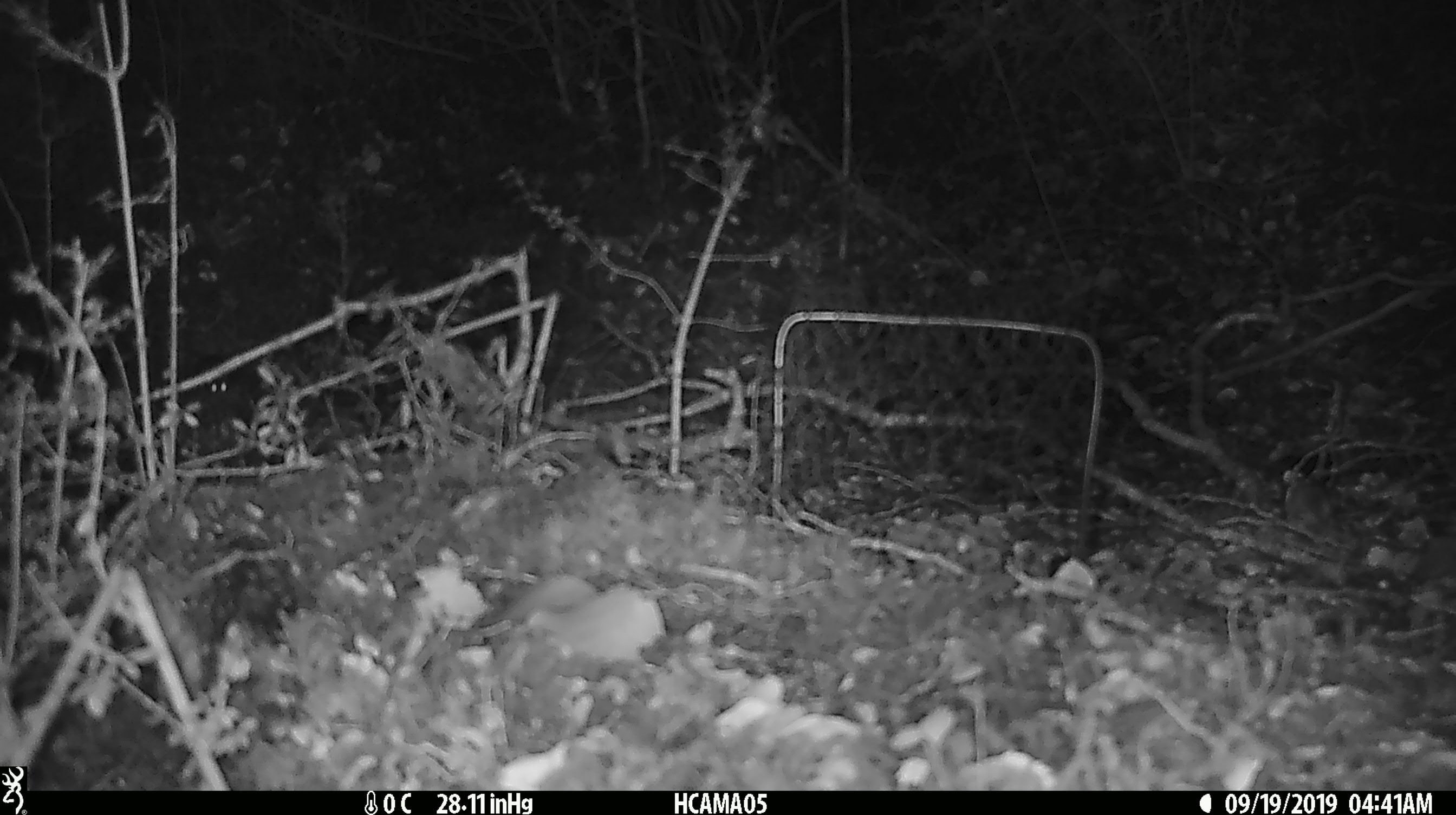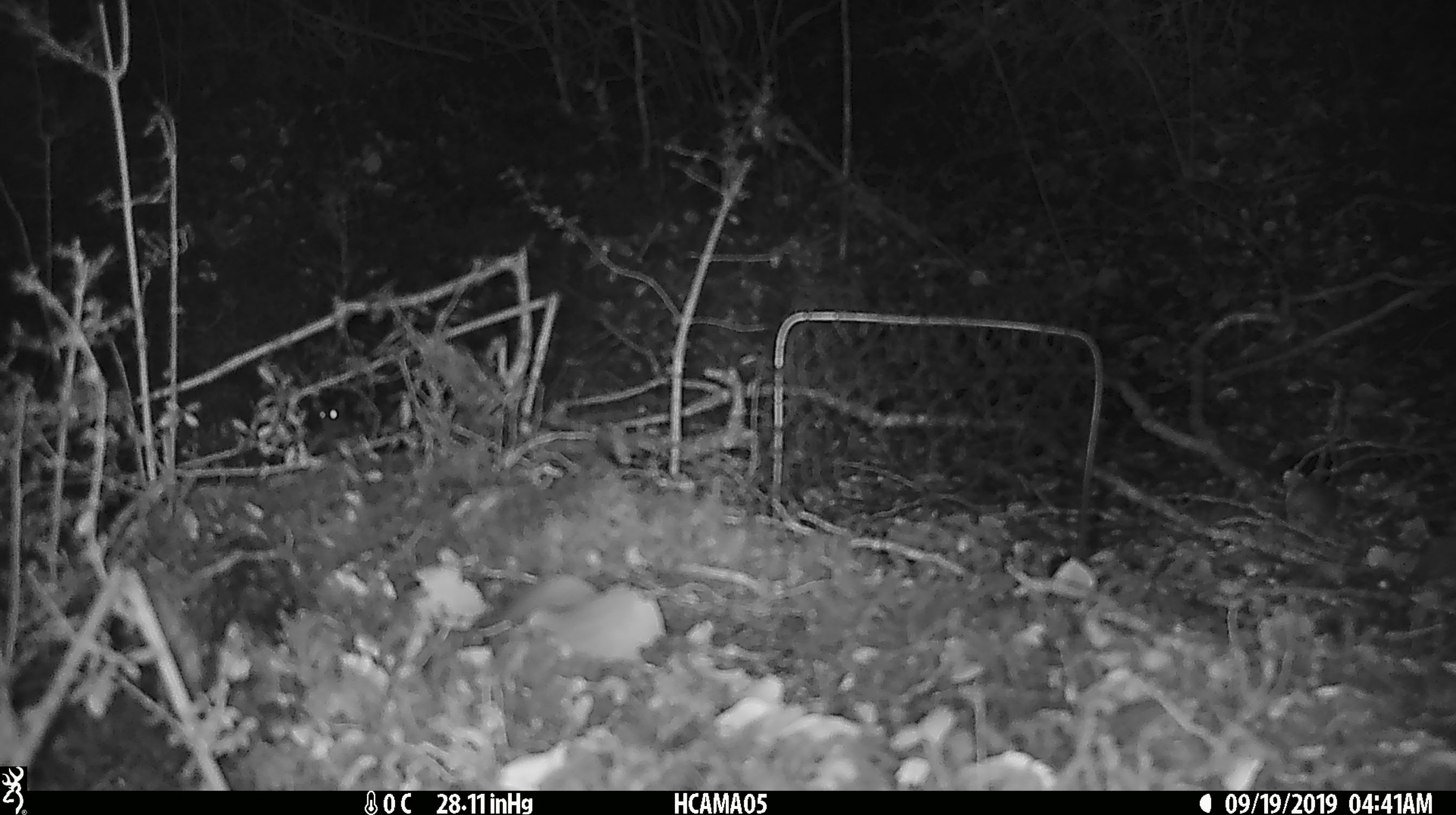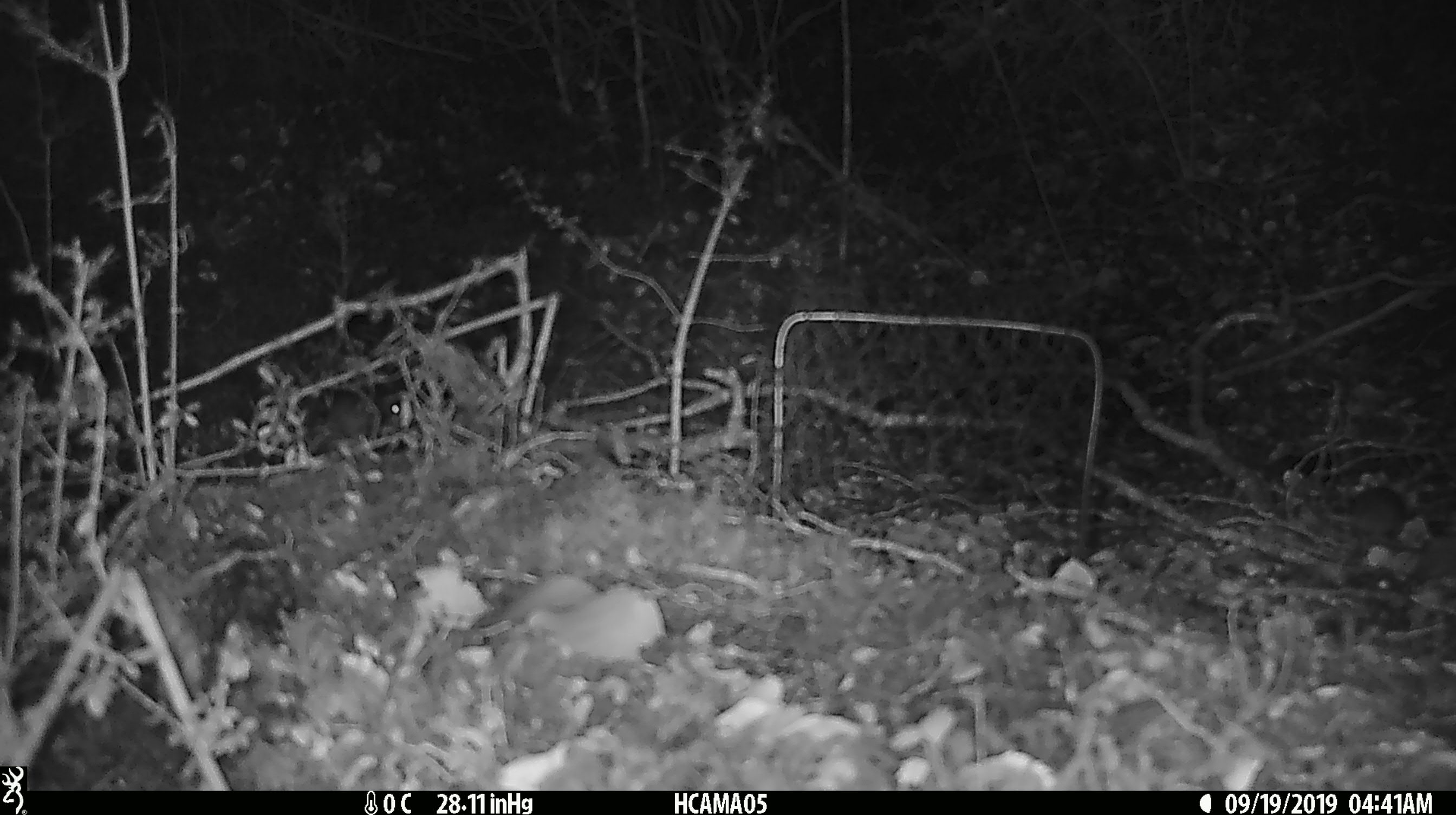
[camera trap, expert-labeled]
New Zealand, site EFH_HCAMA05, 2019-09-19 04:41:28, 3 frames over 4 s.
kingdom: Animalia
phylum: Chordata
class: Mammalia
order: Rodentia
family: Muridae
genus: Mus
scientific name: Mus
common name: mouse